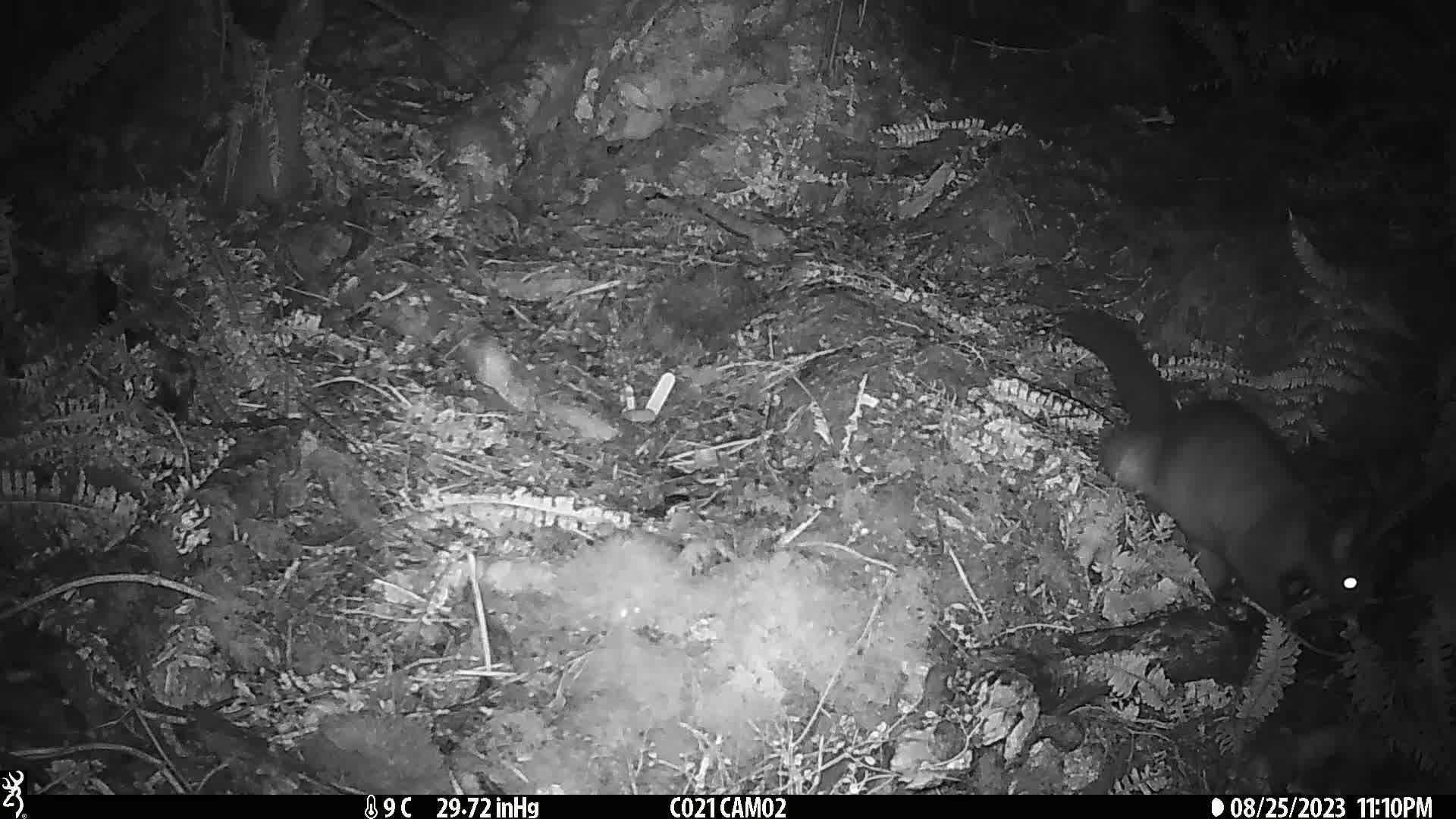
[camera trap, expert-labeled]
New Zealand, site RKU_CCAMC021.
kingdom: Animalia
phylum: Chordata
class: Mammalia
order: Diprotodontia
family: Phalangeridae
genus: Trichosurus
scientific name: Trichosurus vulpecula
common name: common brushtail possum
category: possum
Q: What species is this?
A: Possum (common brushtail possum) (Trichosurus vulpecula).